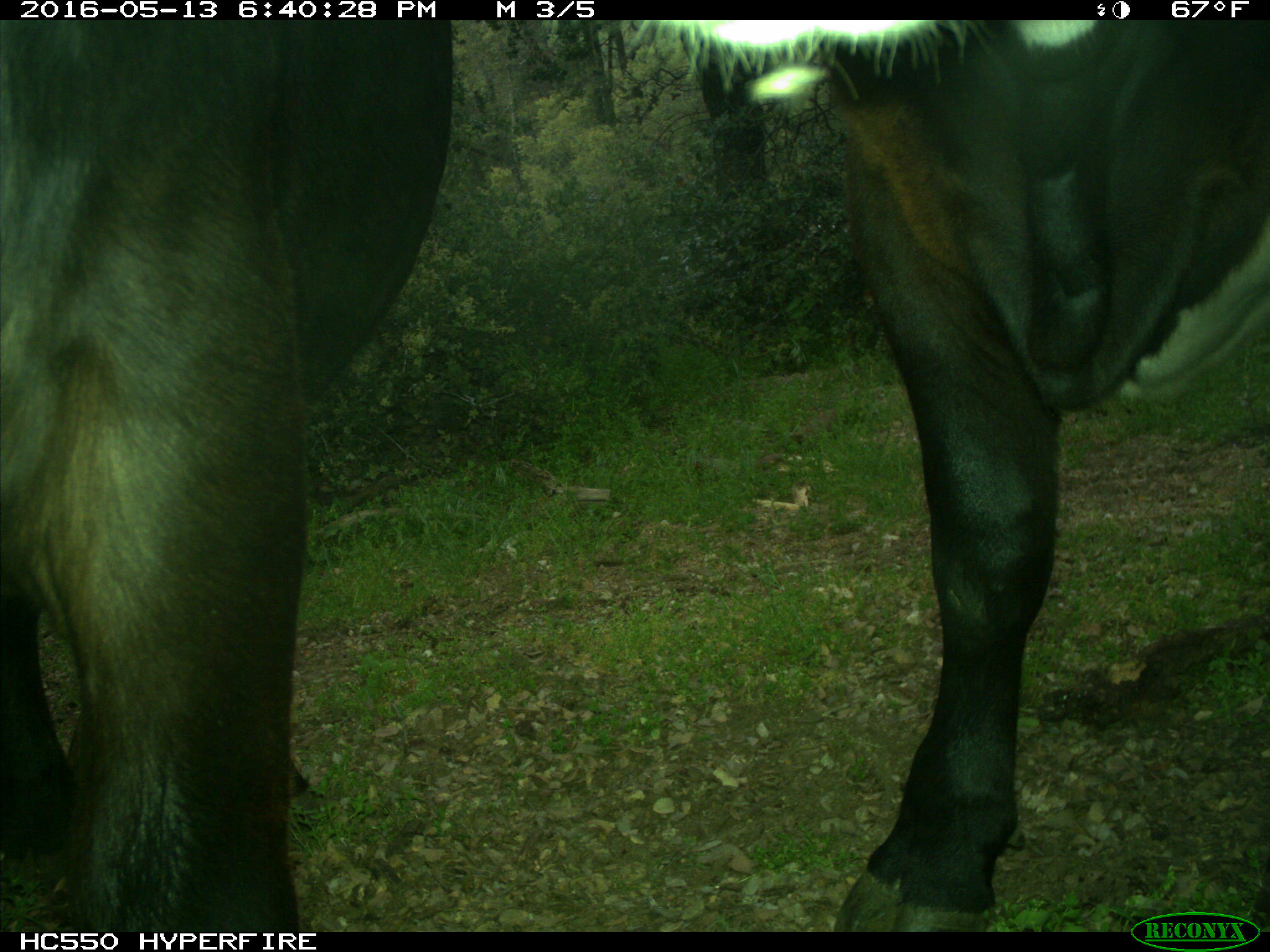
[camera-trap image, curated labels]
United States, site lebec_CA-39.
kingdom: Animalia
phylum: Chordata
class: Mammalia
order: Artiodactyla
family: Bovidae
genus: Bos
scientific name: Bos taurus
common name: domestic cow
Bos taurus (domestic cow).